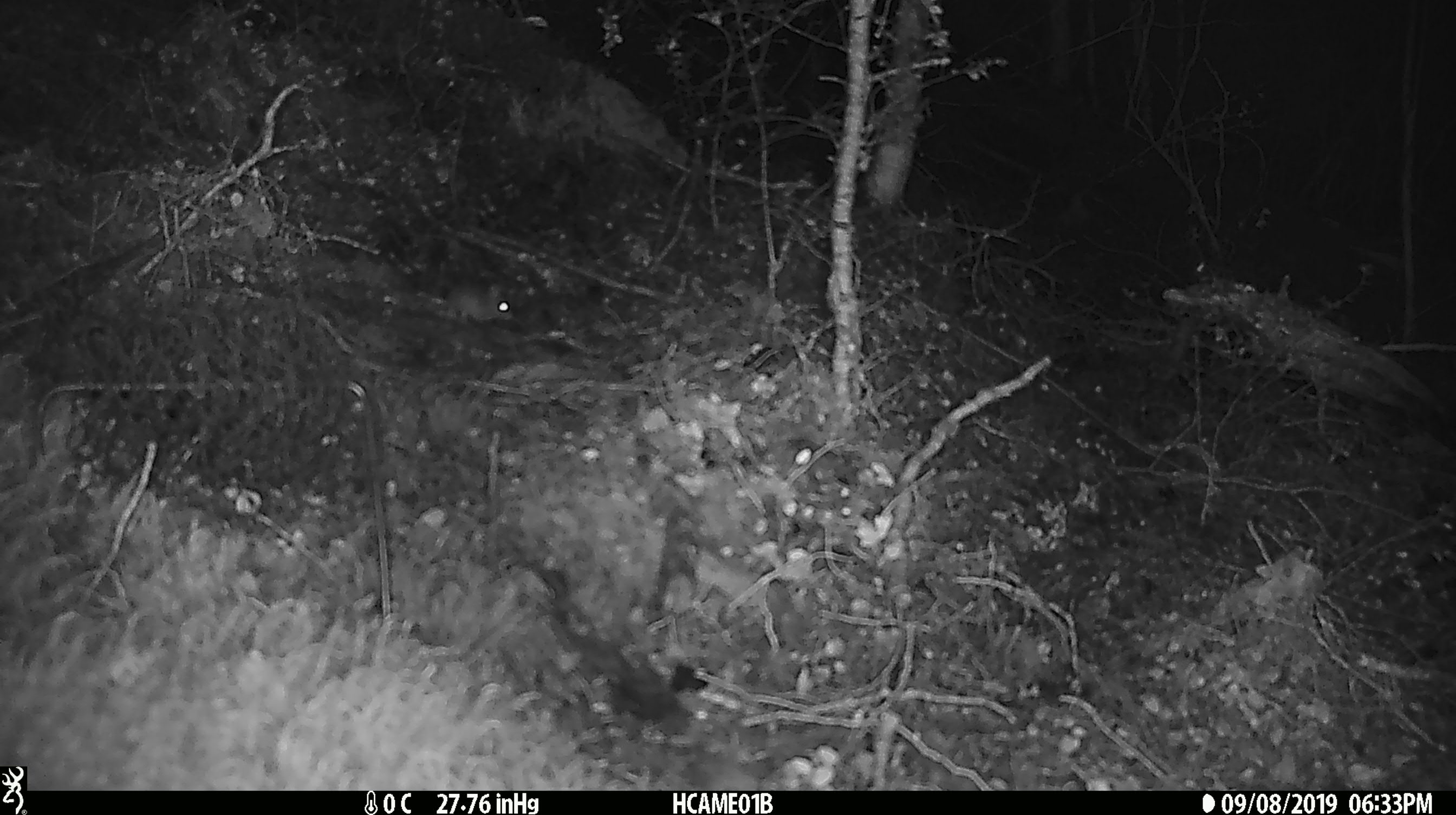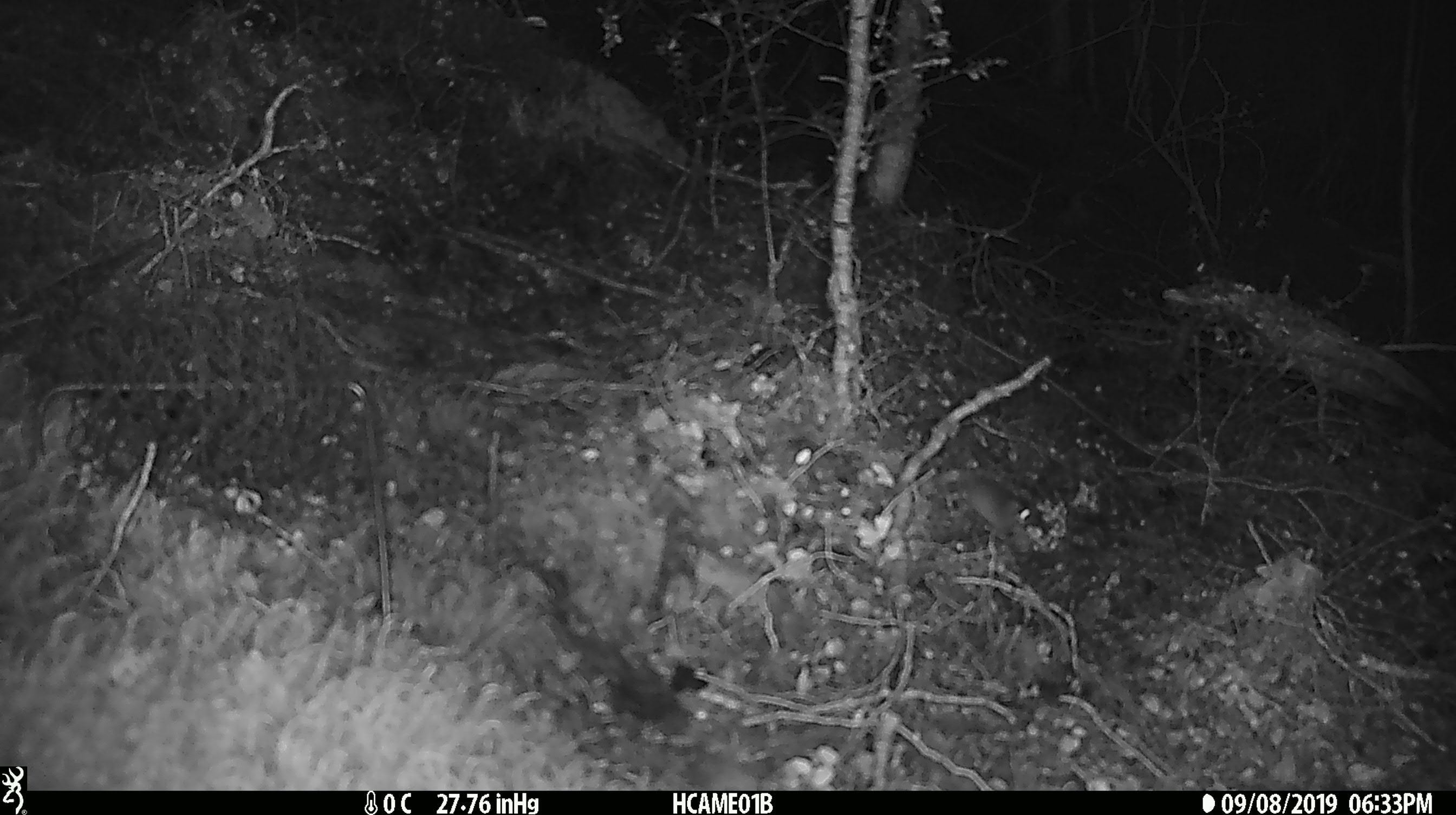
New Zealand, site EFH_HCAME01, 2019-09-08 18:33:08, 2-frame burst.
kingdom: Animalia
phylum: Chordata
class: Mammalia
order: Rodentia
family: Muridae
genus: Mus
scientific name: Mus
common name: mouse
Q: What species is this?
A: Mouse (Mus).